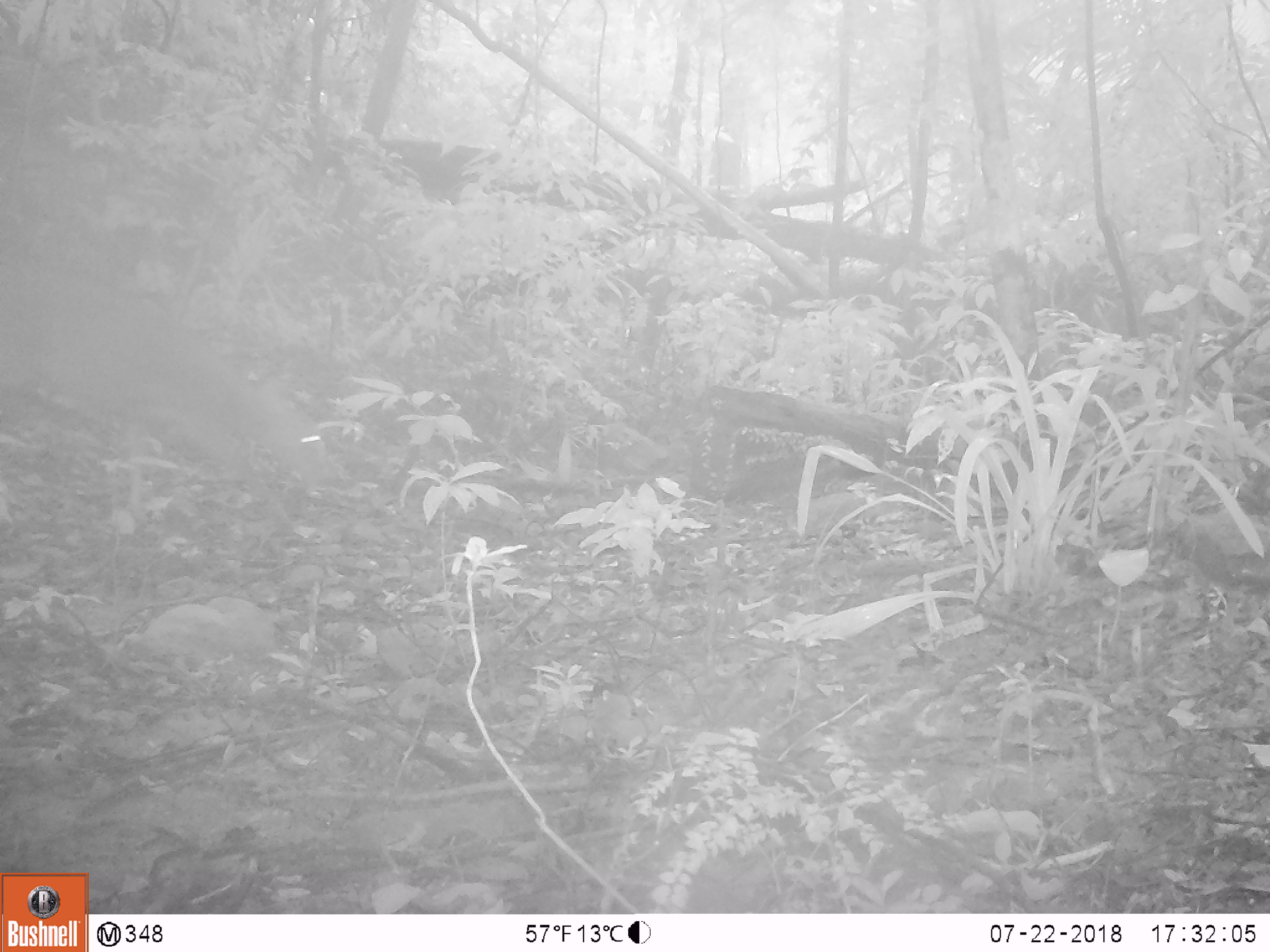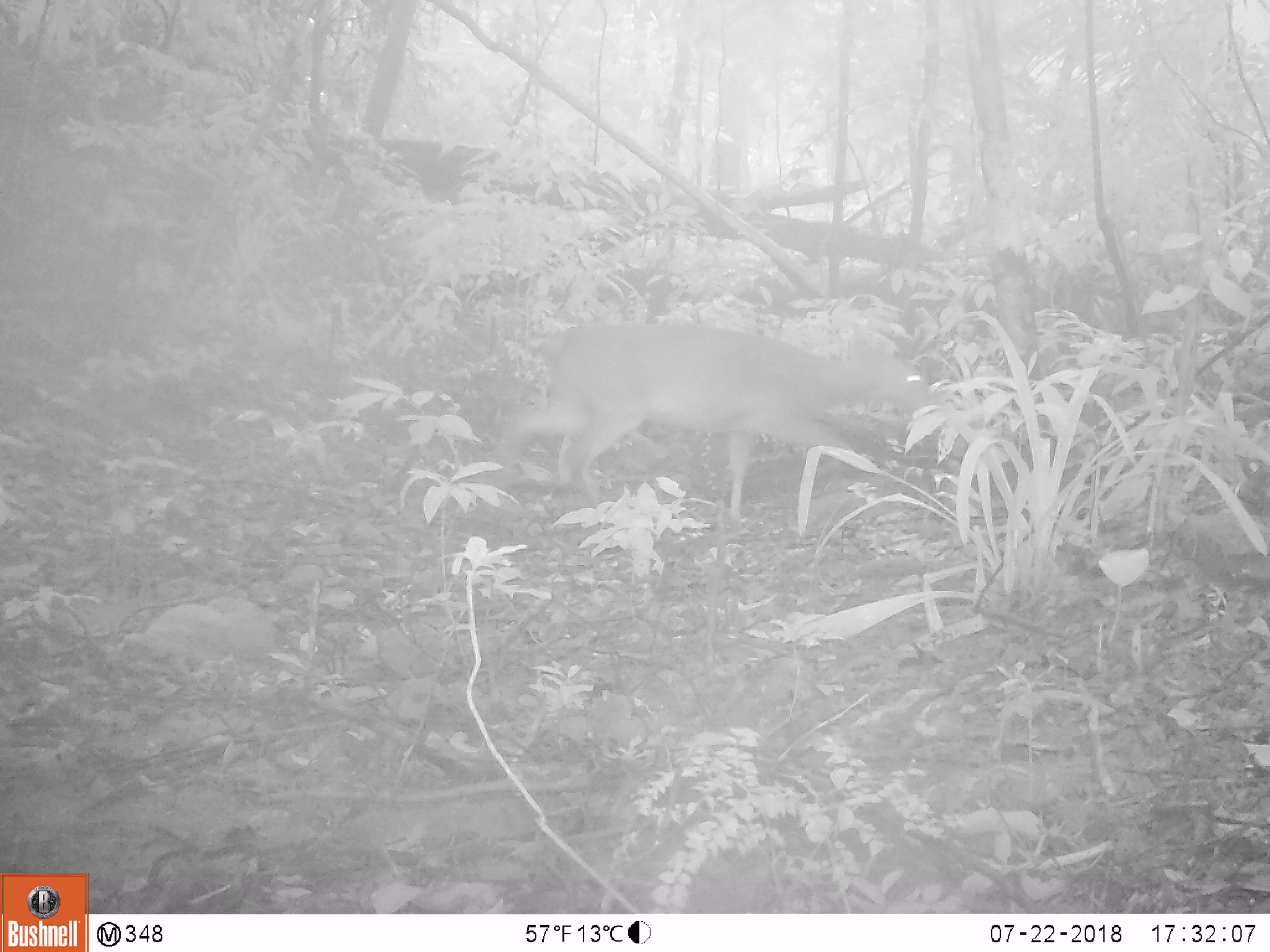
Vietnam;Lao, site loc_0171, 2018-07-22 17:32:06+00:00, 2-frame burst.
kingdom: Animalia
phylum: Chordata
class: Mammalia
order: Artiodactyla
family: Cervidae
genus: Muntiacus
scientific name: Muntiacus vuquangensis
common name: large-antlered muntjac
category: large antlered muntjac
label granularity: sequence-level